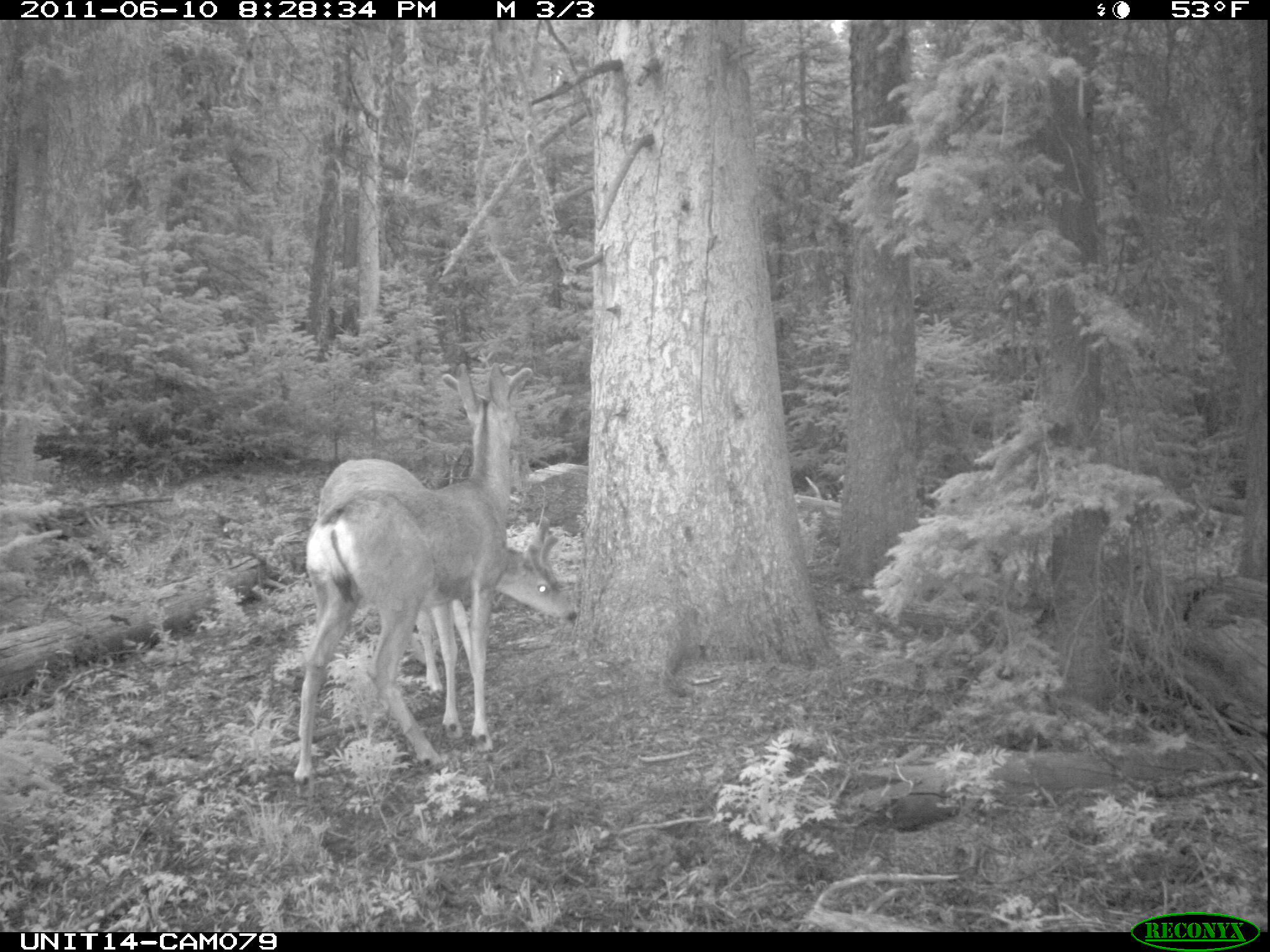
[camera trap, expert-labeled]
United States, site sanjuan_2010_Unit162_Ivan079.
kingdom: Animalia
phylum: Chordata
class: Mammalia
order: Artiodactyla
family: Cervidae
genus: Odocoileus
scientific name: Odocoileus hemionus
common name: mule deer